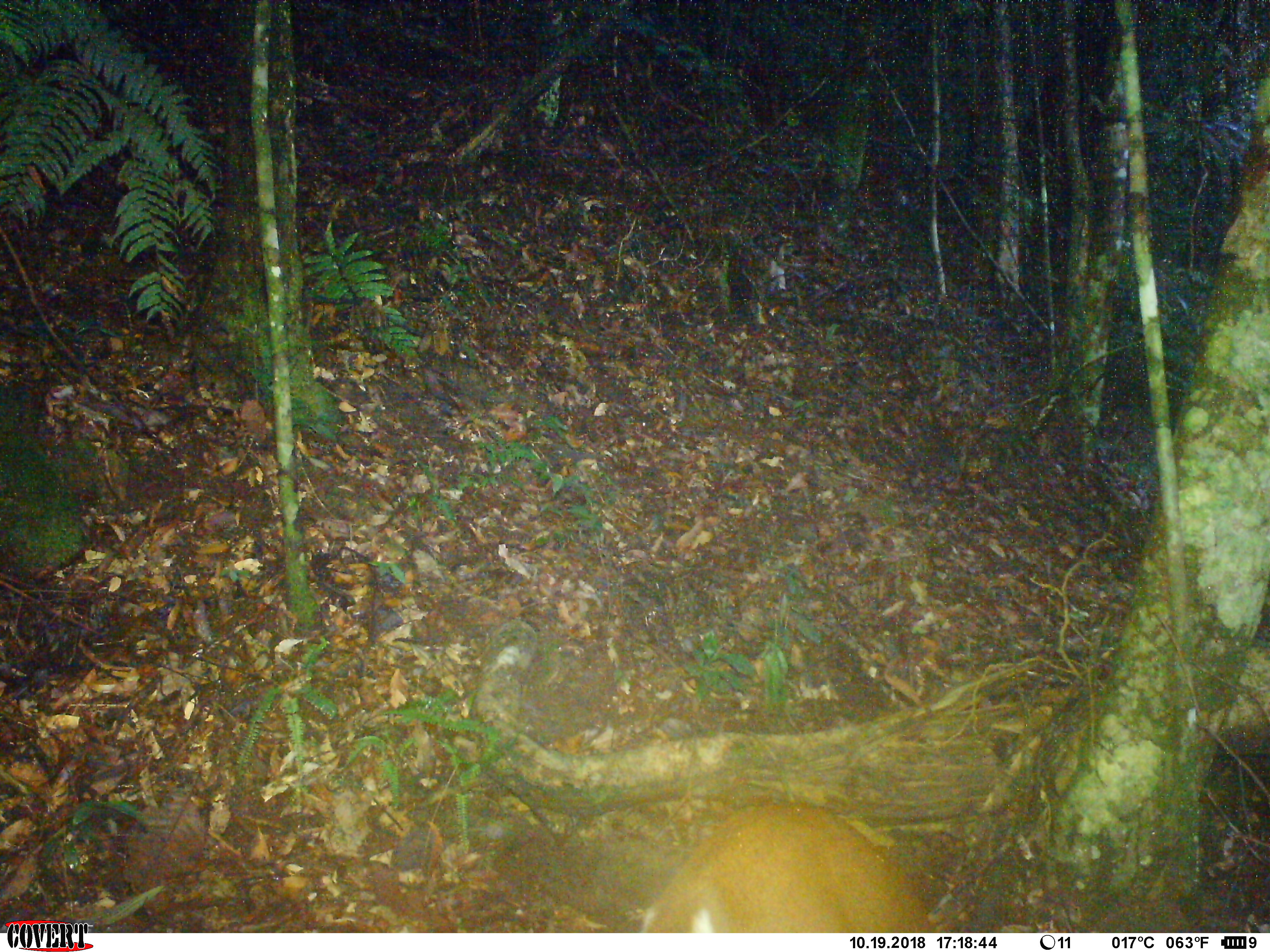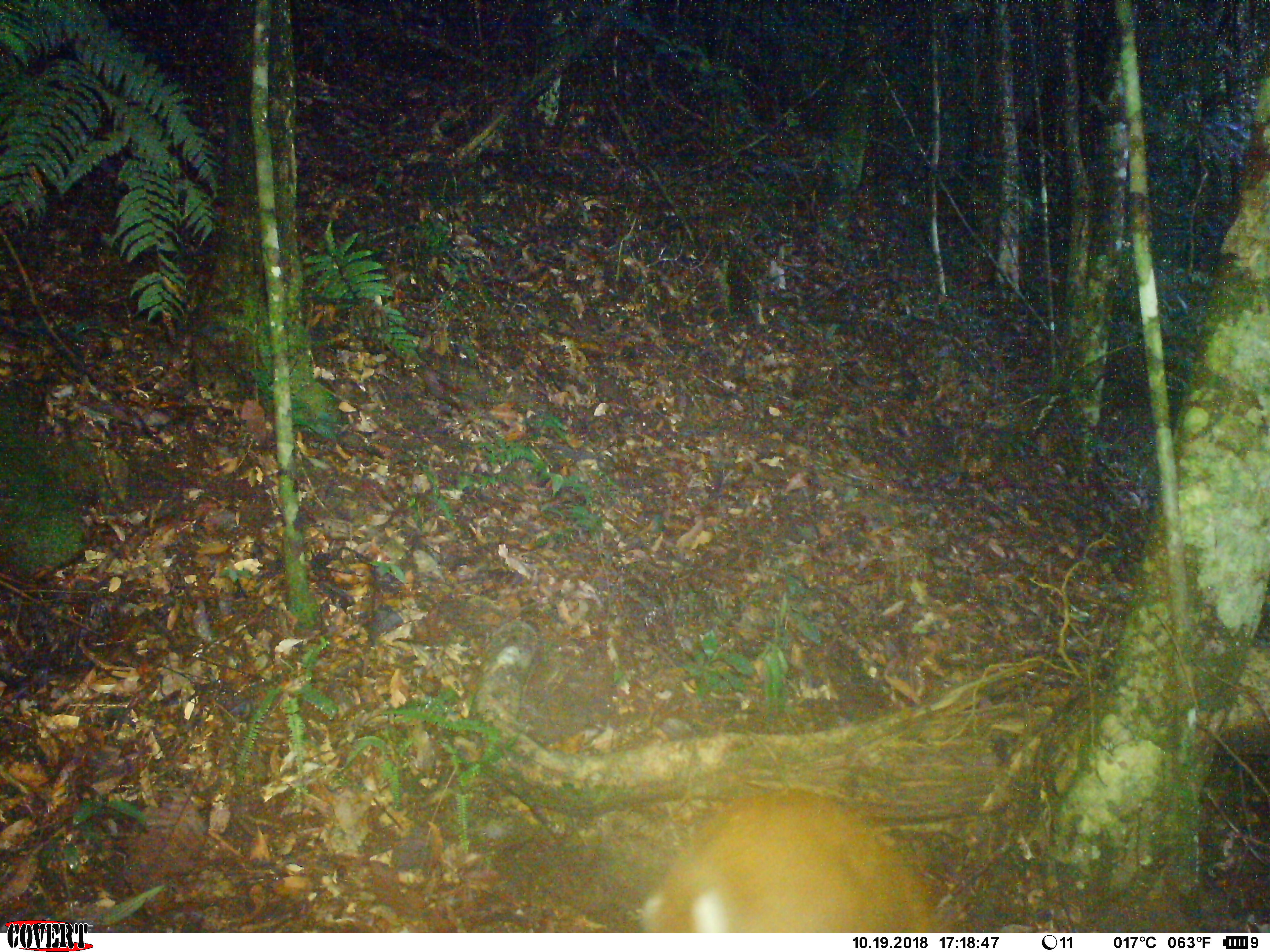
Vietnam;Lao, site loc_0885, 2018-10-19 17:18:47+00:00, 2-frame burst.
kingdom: Animalia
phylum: Chordata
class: Mammalia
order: Artiodactyla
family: Cervidae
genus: Muntiacus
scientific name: Muntiacus rooseveltorum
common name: roosevelt's muntjac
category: roosevelts muntjac group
Roosevelts muntjac group (roosevelt's muntjac) (Muntiacus rooseveltorum). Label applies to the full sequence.